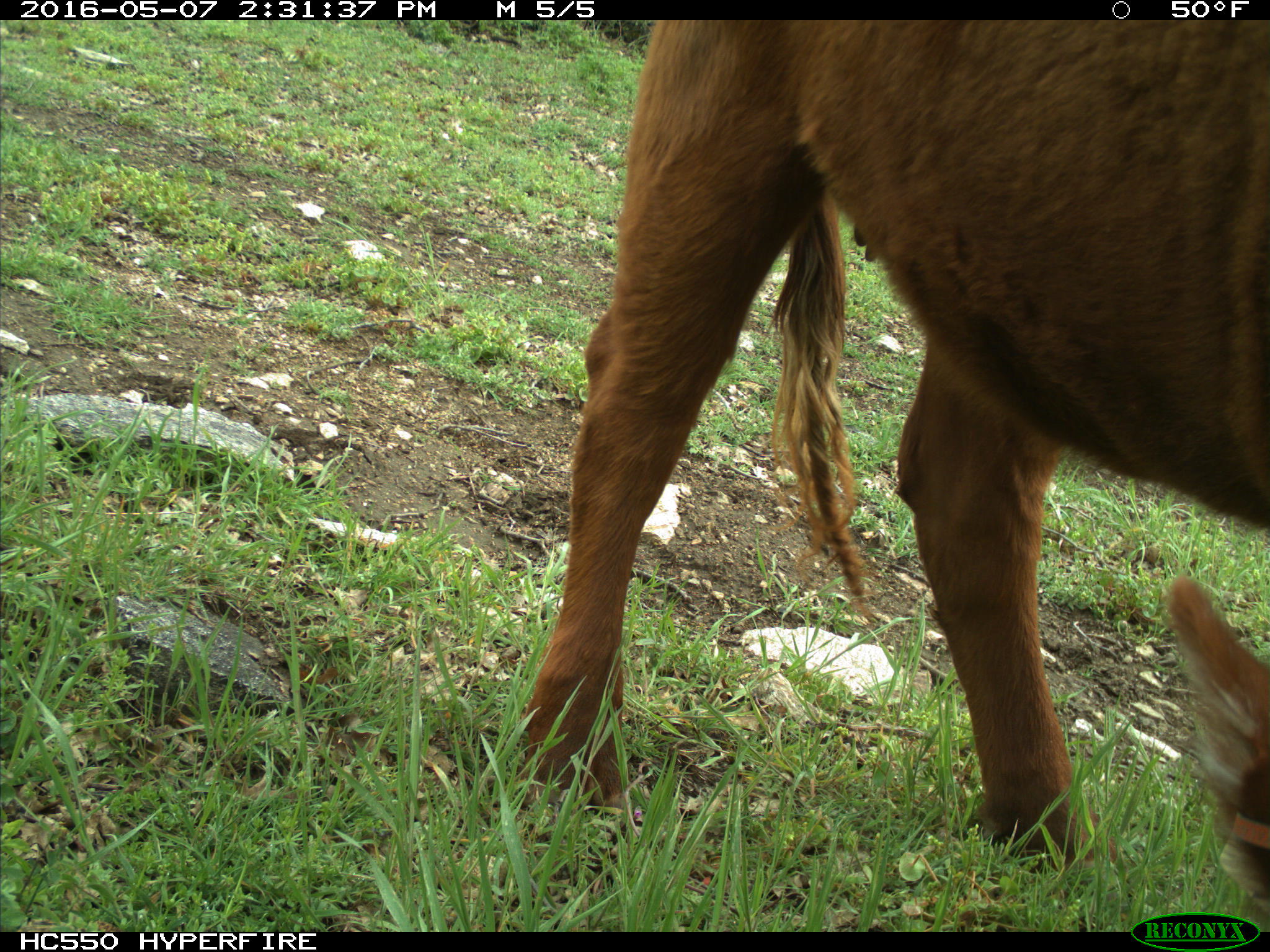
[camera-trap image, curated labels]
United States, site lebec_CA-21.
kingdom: Animalia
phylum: Chordata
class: Mammalia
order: Artiodactyla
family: Bovidae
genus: Bos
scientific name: Bos taurus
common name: domestic cow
Bos taurus (domestic cow).